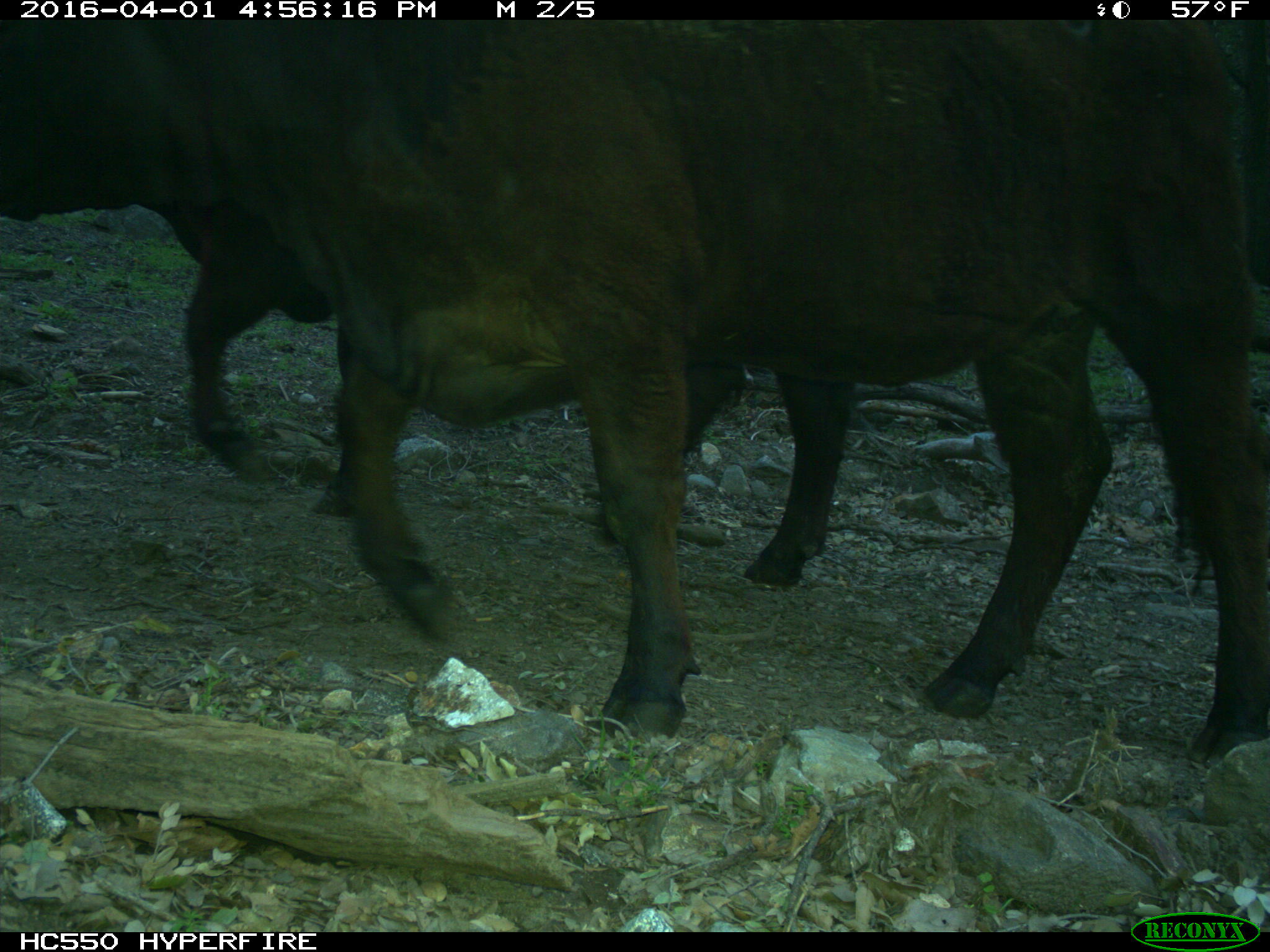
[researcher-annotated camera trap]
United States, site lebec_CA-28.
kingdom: Animalia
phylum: Chordata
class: Mammalia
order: Artiodactyla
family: Bovidae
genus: Bos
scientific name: Bos taurus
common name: domestic cow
Bos taurus (domestic cow).